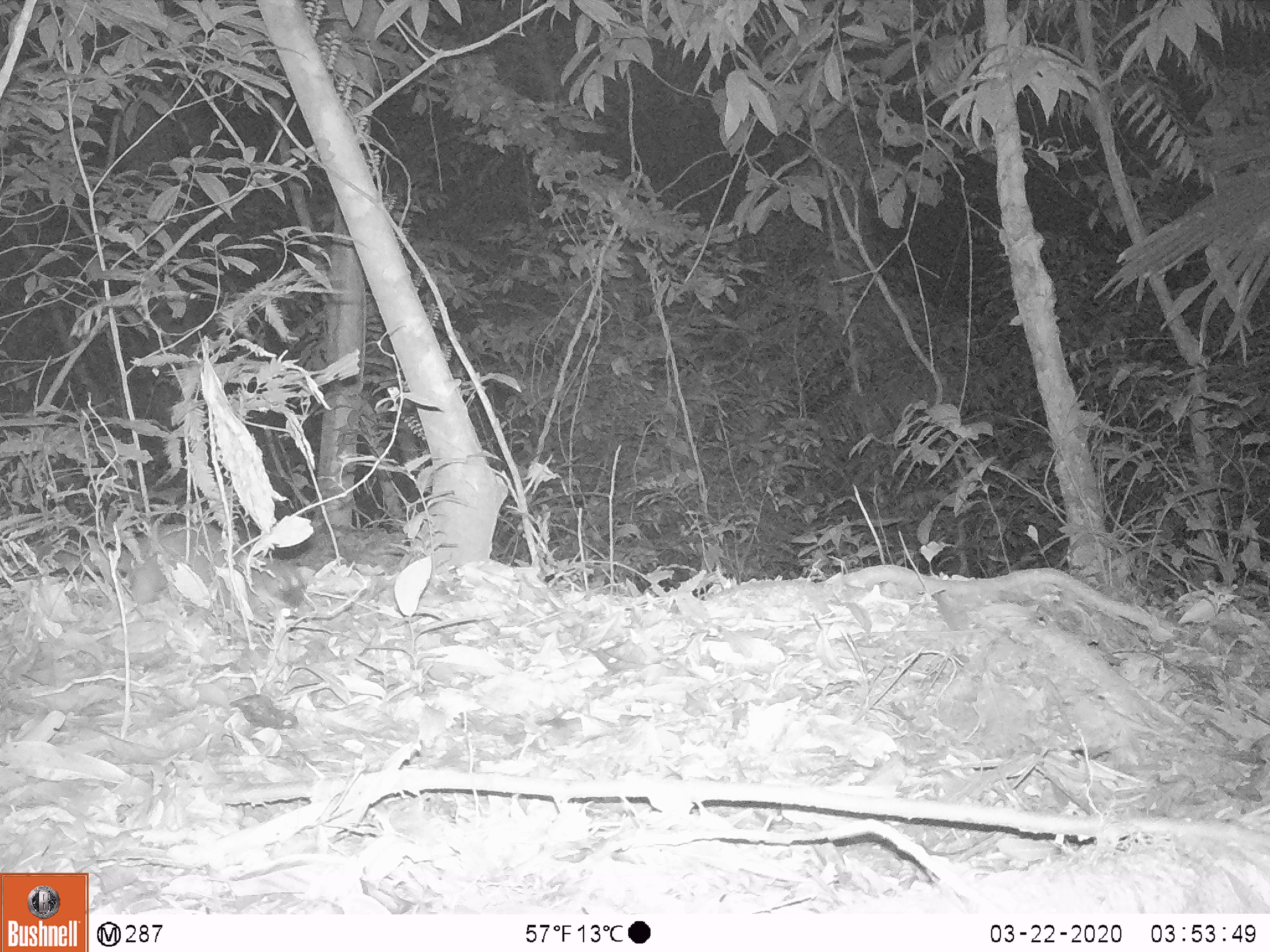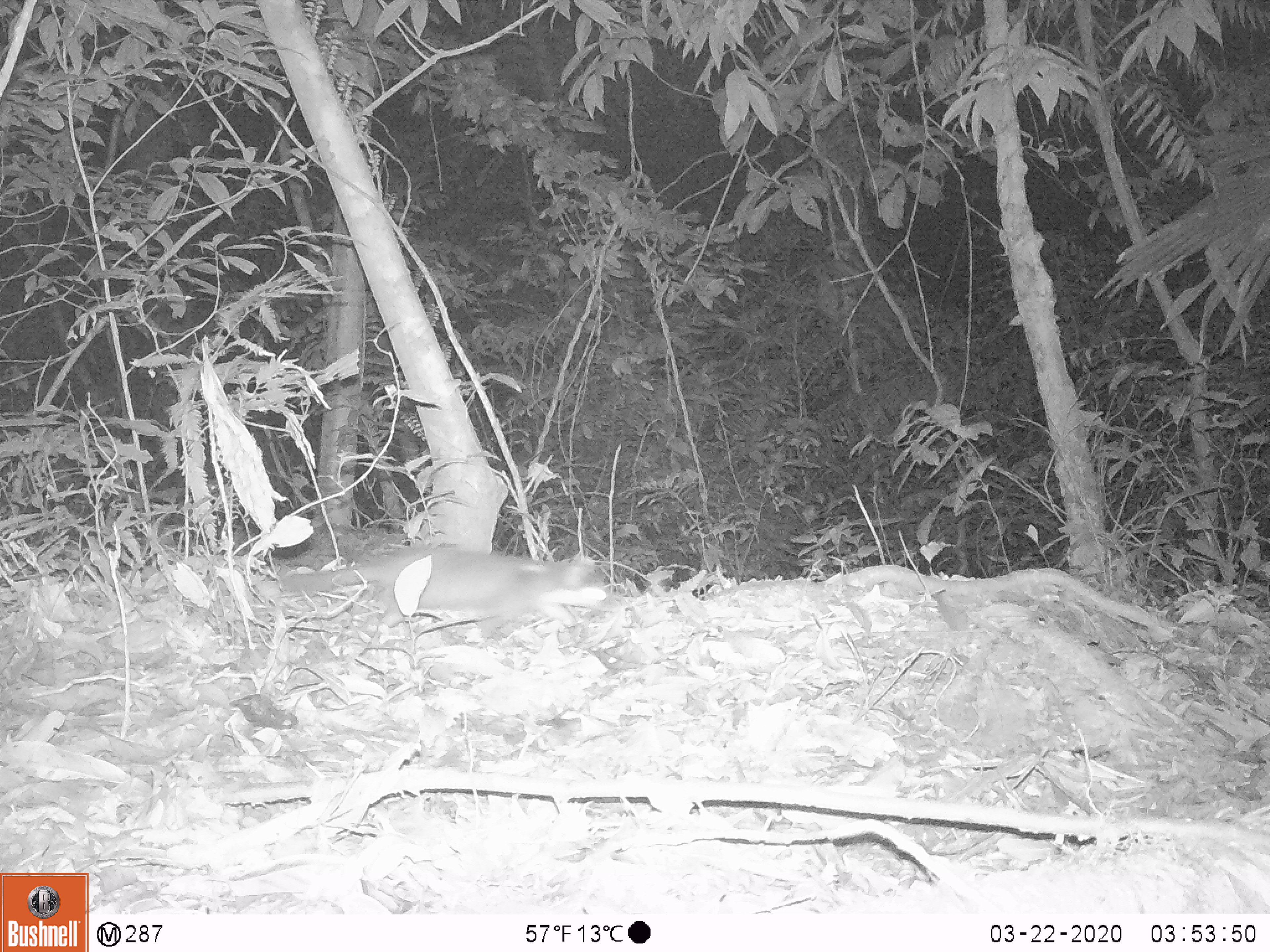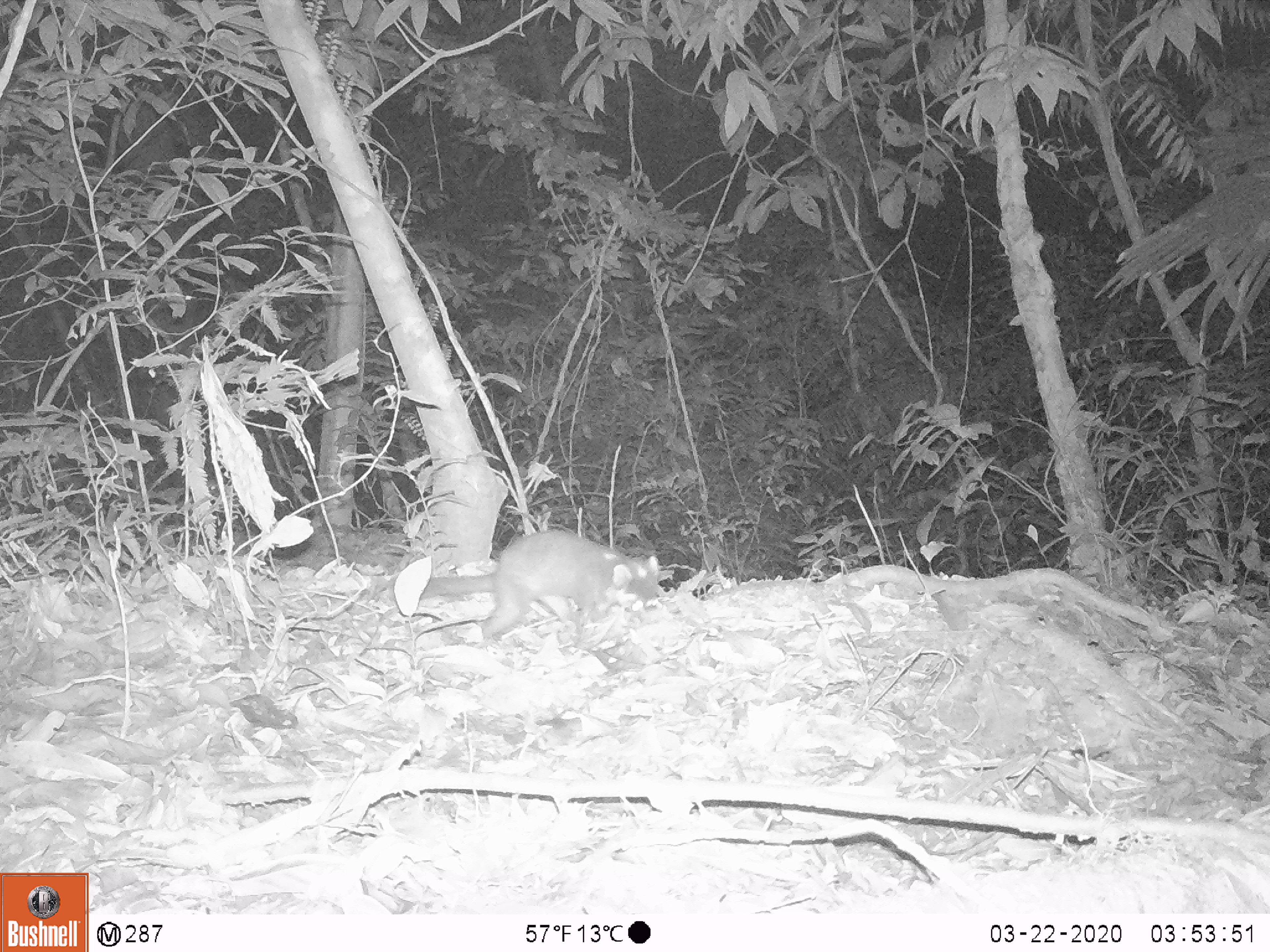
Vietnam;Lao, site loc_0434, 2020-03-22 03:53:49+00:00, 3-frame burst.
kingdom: Animalia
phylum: Chordata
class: Mammalia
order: Carnivora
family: Mustelidae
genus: Melogale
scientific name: Melogale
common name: ferret badger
Ferret badger (Melogale). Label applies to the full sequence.